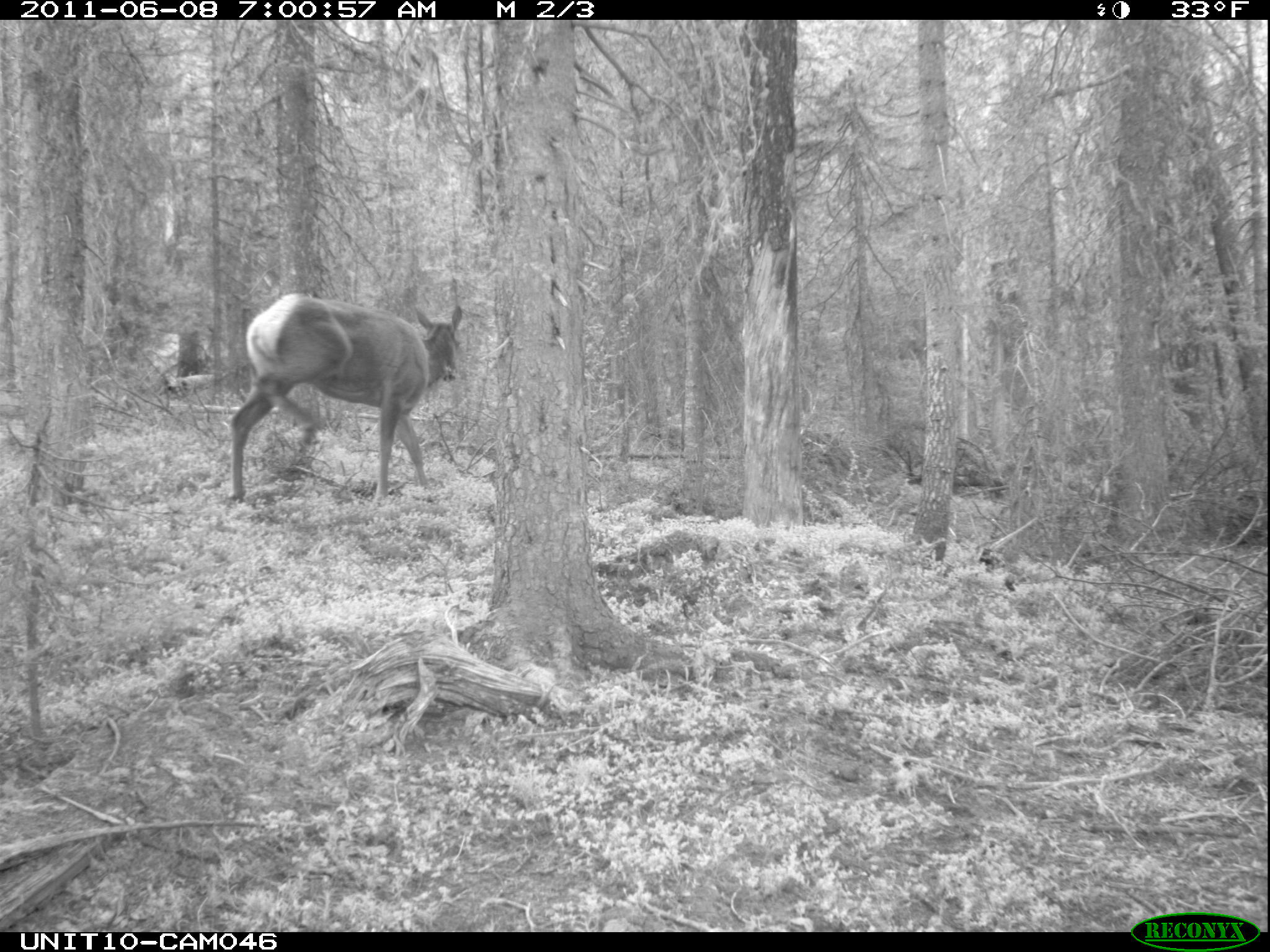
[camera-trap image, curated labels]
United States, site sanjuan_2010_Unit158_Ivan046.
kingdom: Animalia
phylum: Chordata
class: Mammalia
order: Artiodactyla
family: Cervidae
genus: Cervus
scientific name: Cervus elaphus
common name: red deer